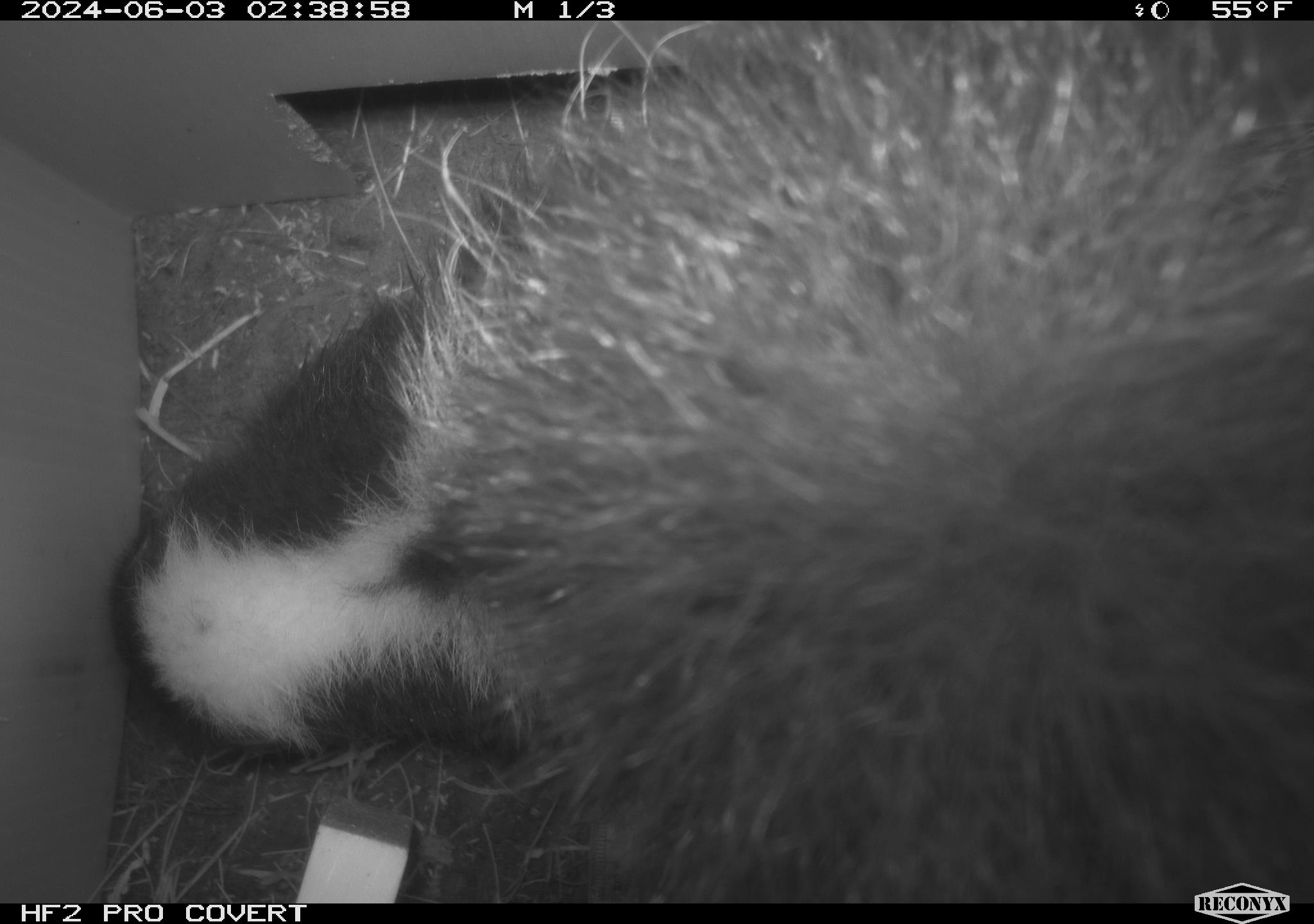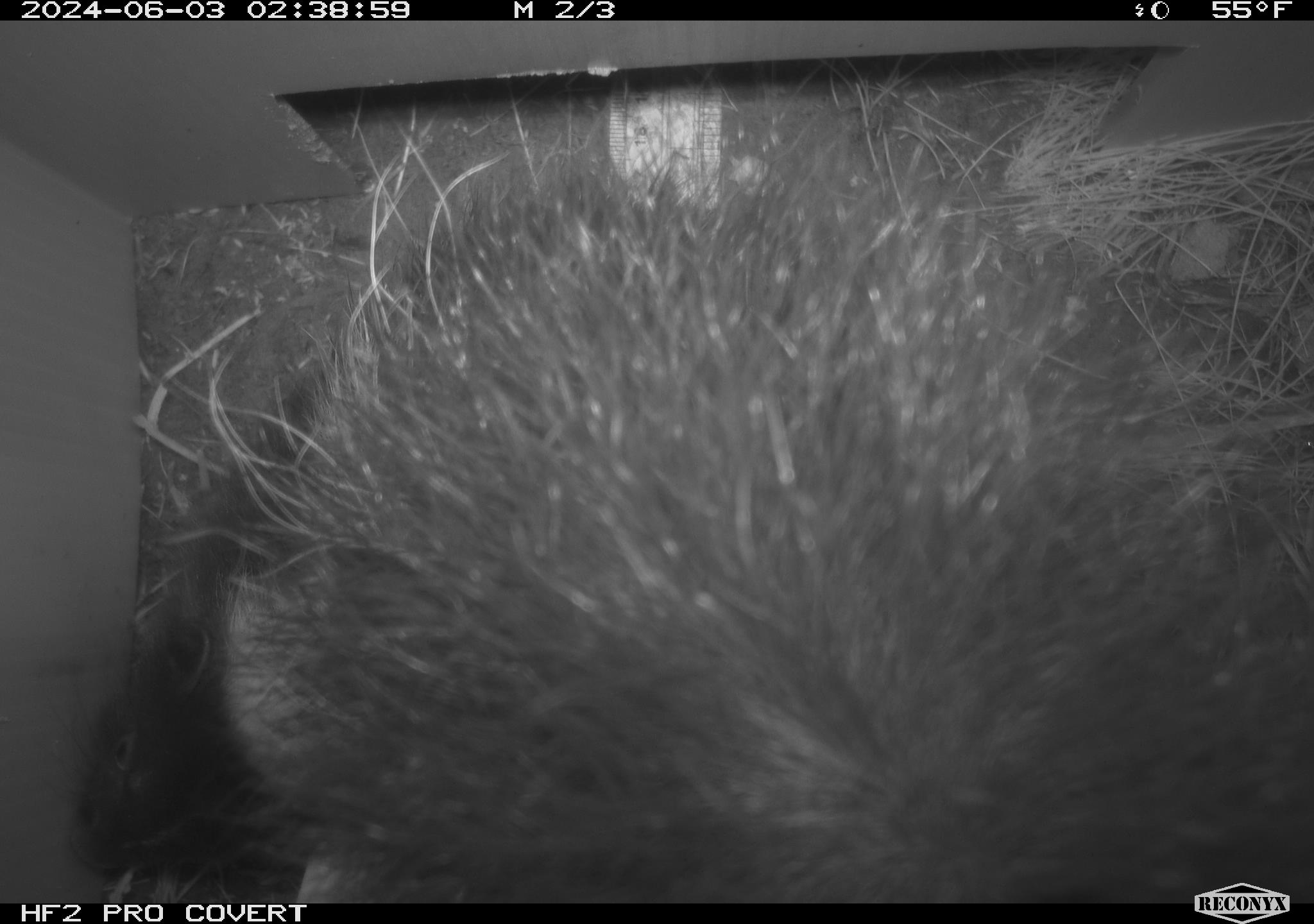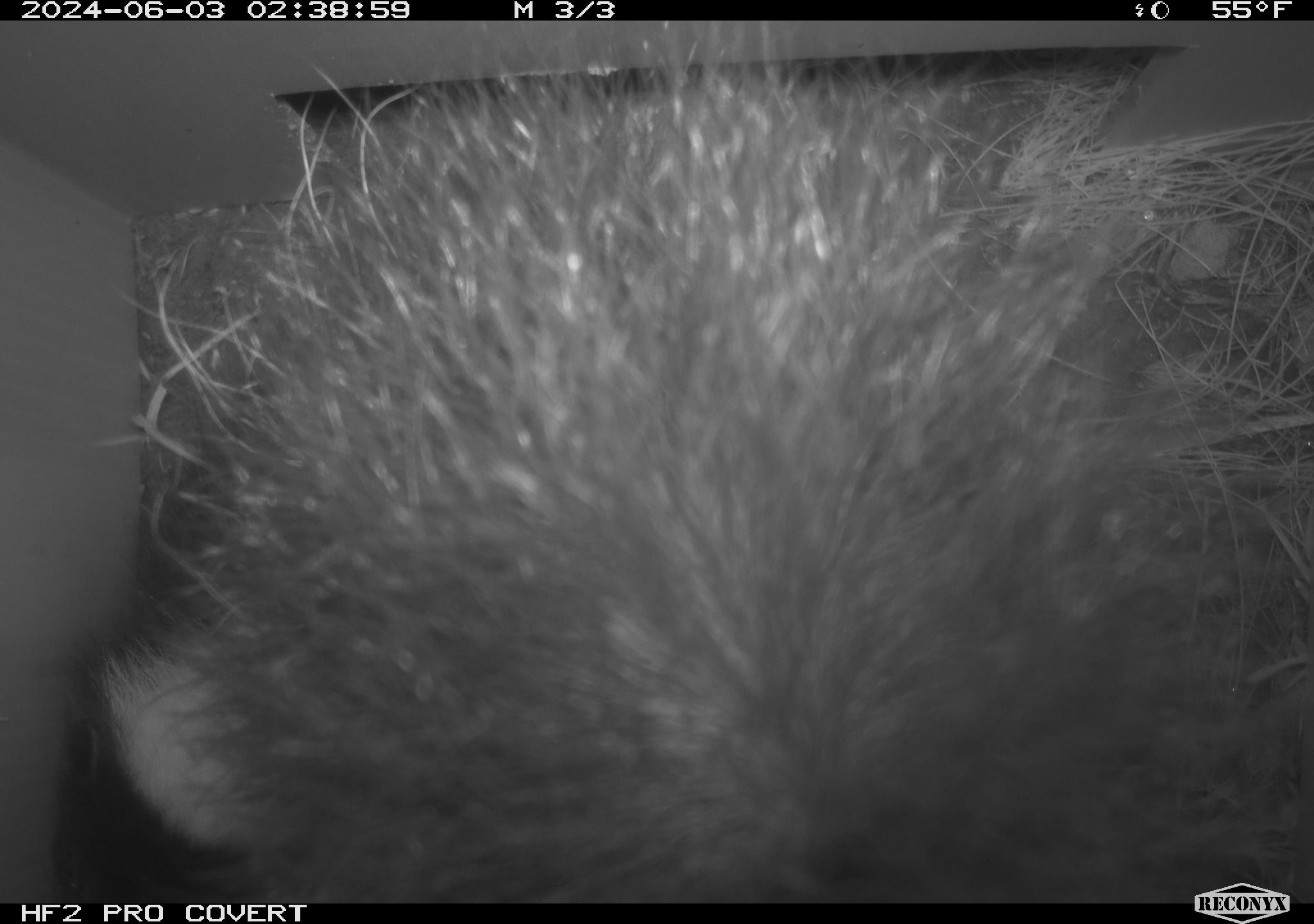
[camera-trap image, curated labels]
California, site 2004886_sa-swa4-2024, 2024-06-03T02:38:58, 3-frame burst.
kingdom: Animalia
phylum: Chordata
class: Mammalia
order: Carnivora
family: Mephitidae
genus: Mephitis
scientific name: Mephitis mephitis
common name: striped skunk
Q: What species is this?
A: Striped skunk (Mephitis mephitis).